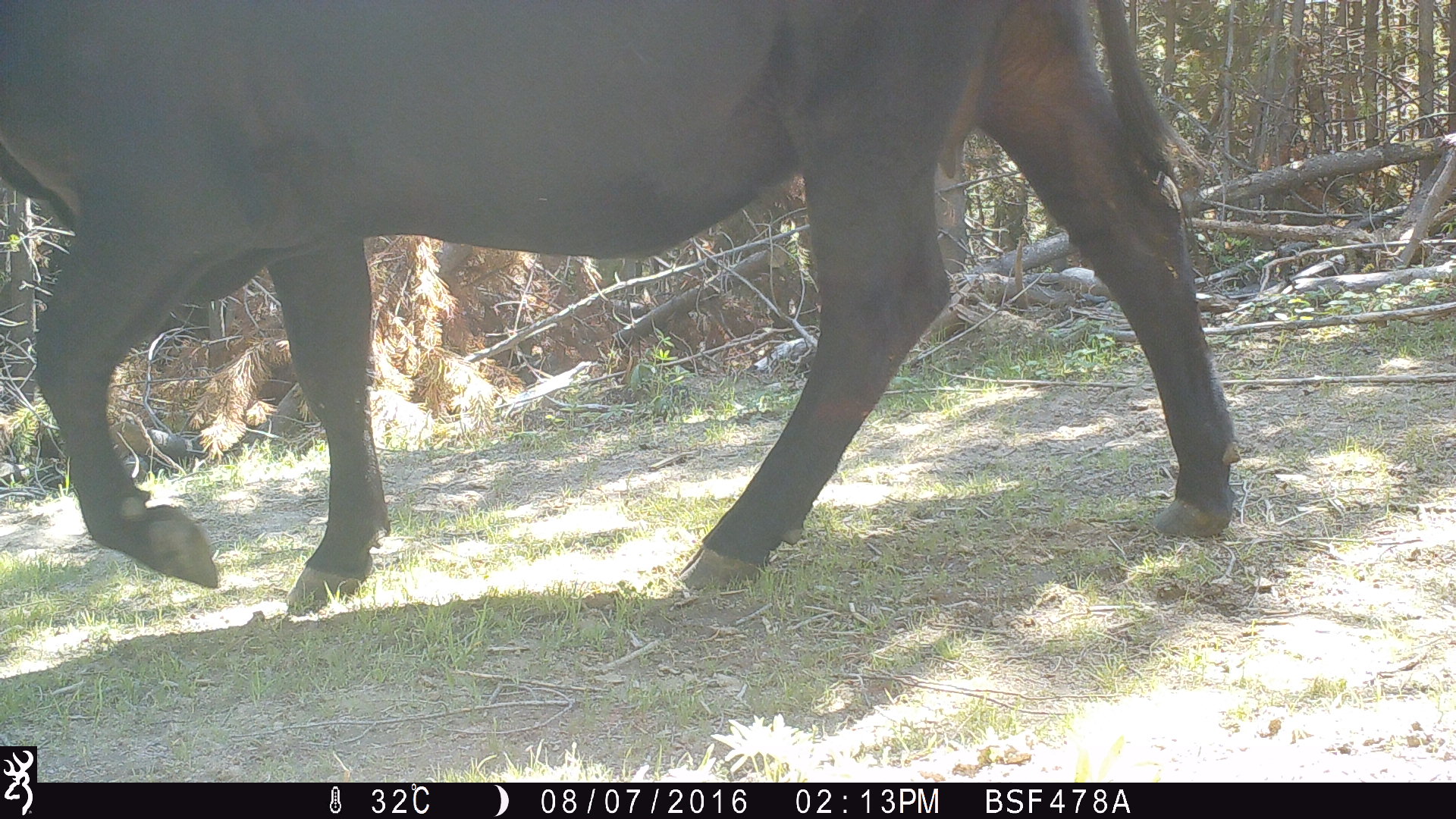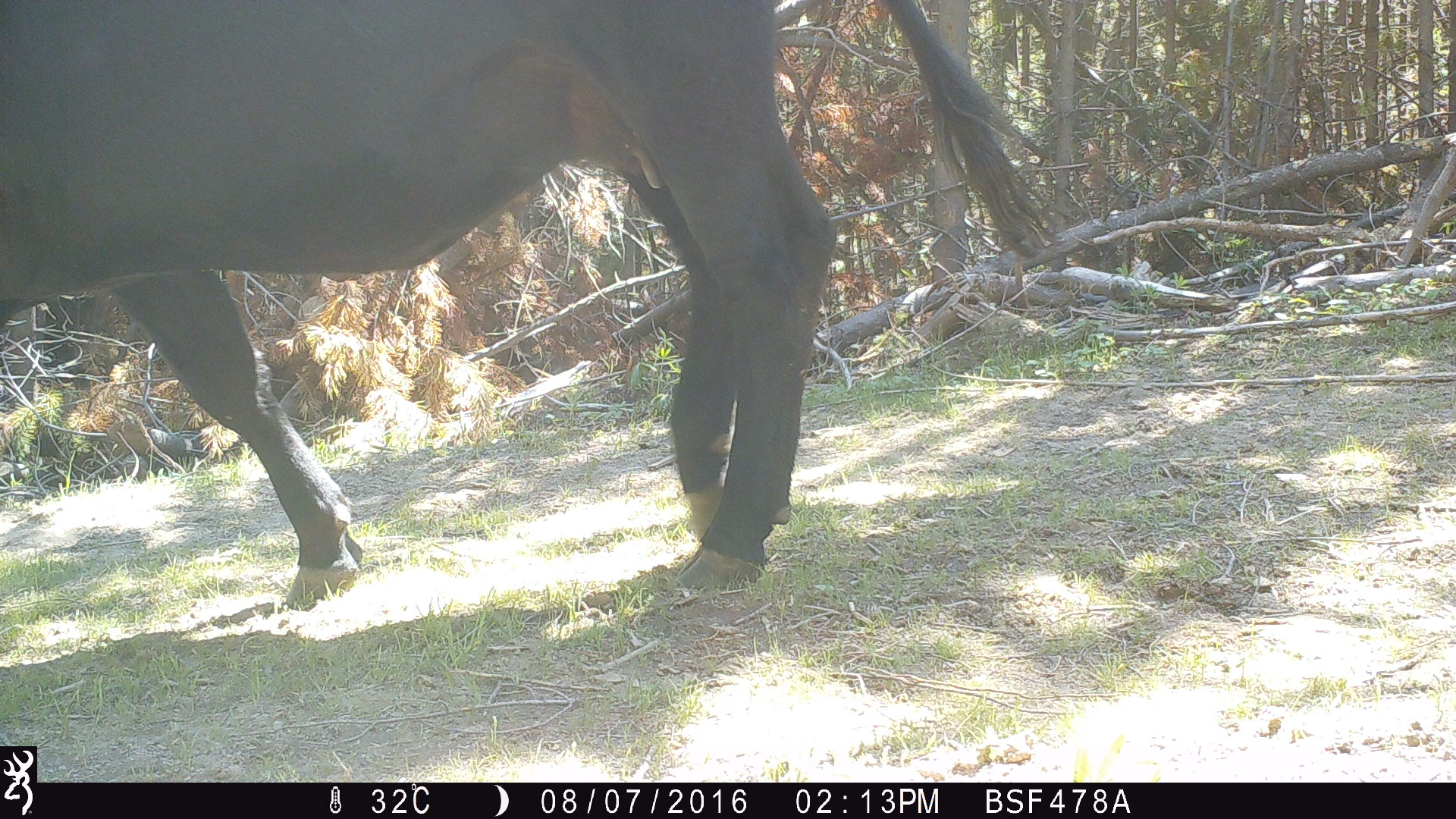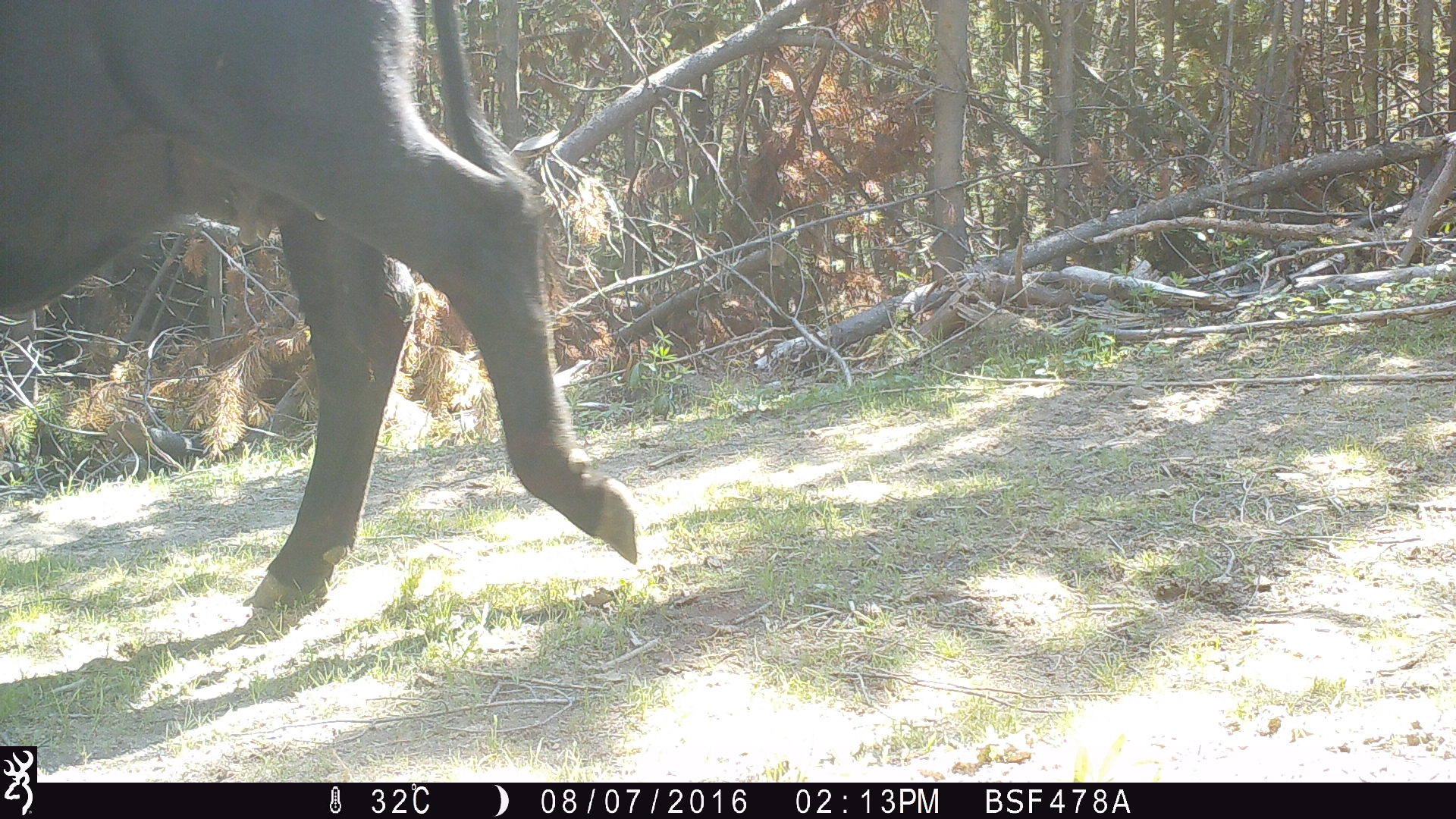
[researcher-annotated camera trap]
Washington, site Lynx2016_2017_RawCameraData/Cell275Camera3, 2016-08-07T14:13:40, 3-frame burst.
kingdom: Animalia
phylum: Chordata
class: Mammalia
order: Artiodactyla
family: Bovidae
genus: Bos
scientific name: Bos taurus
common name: domestic cattle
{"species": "domestic cattle (Bos taurus)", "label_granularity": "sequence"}